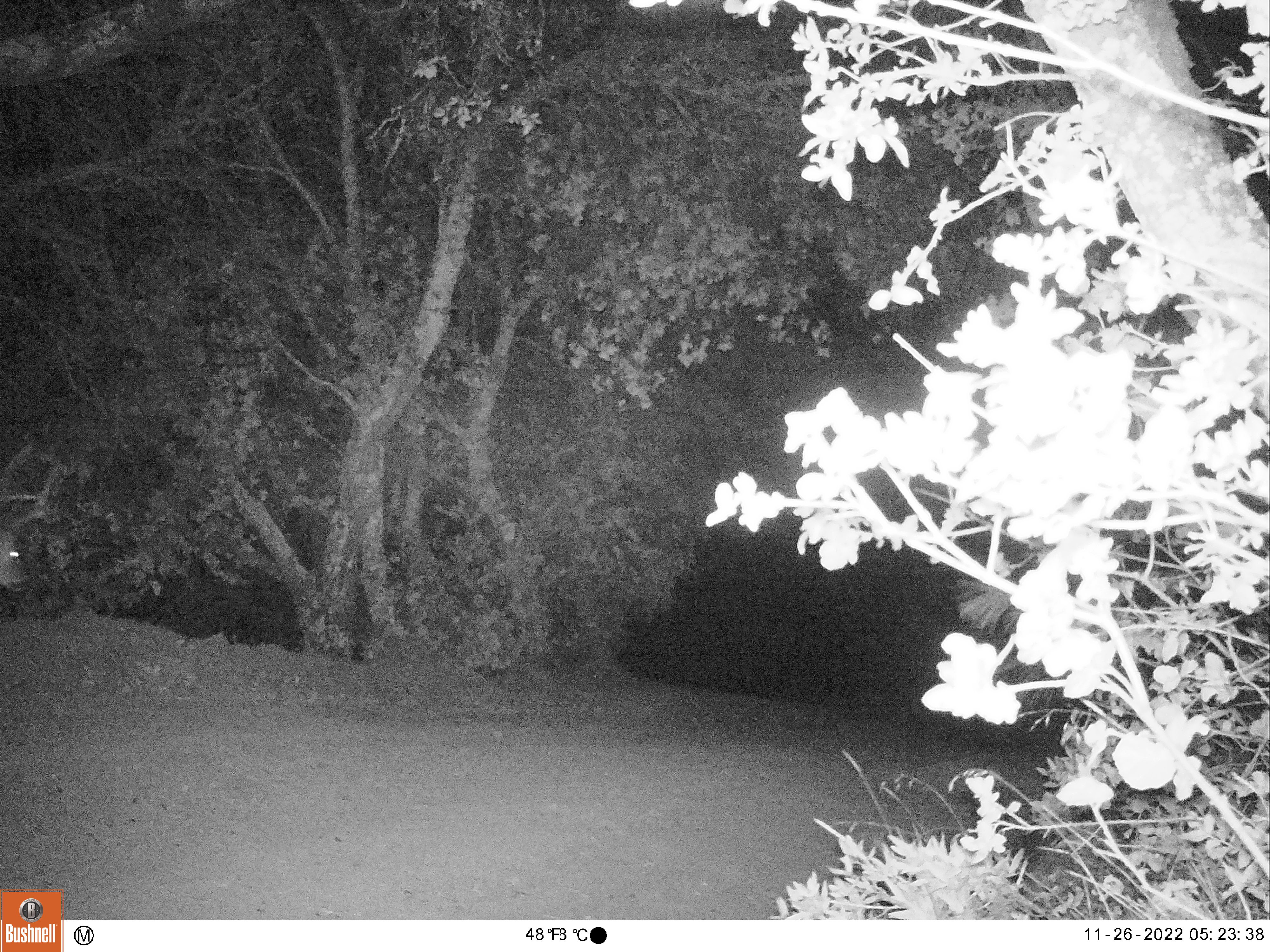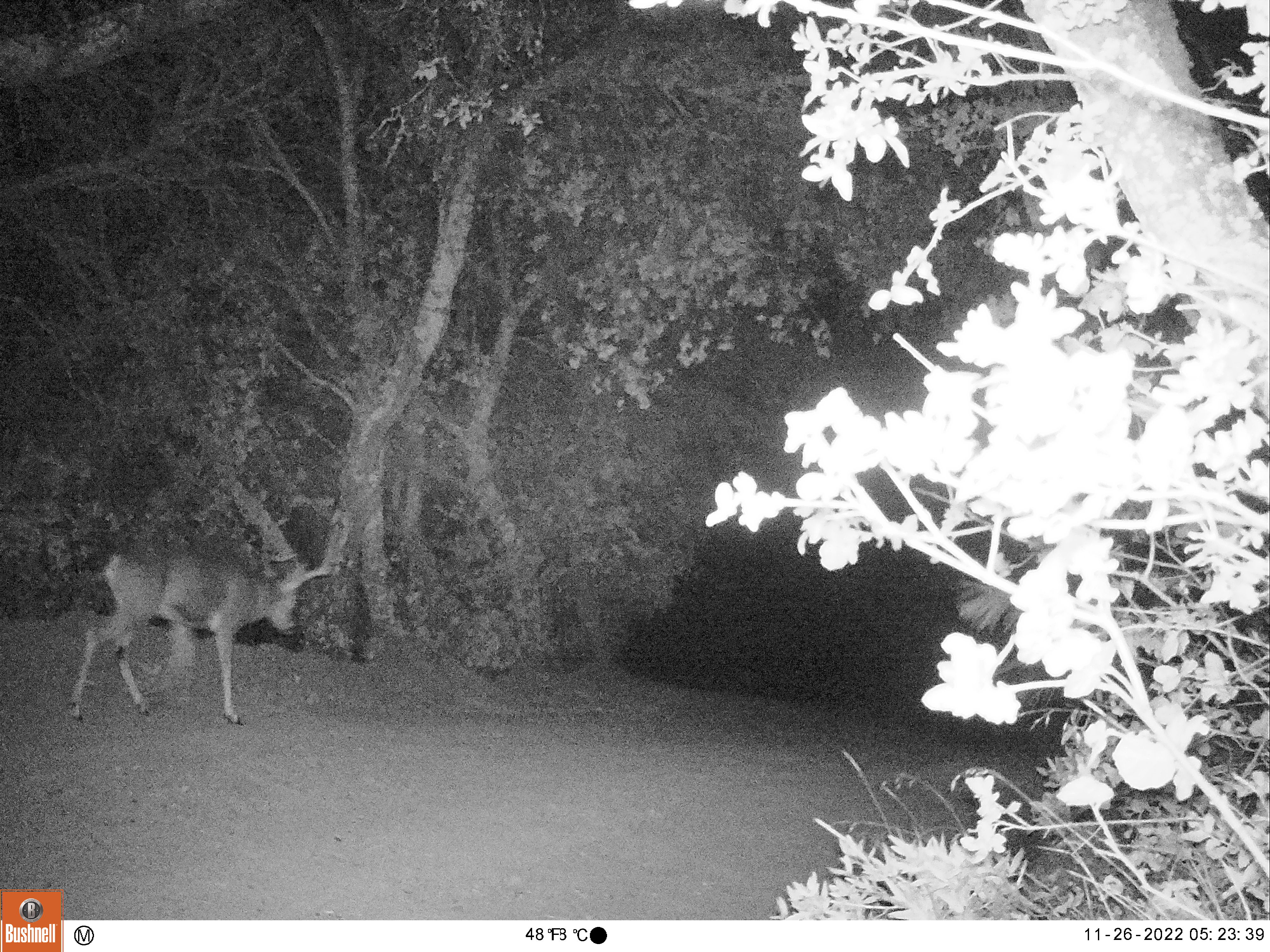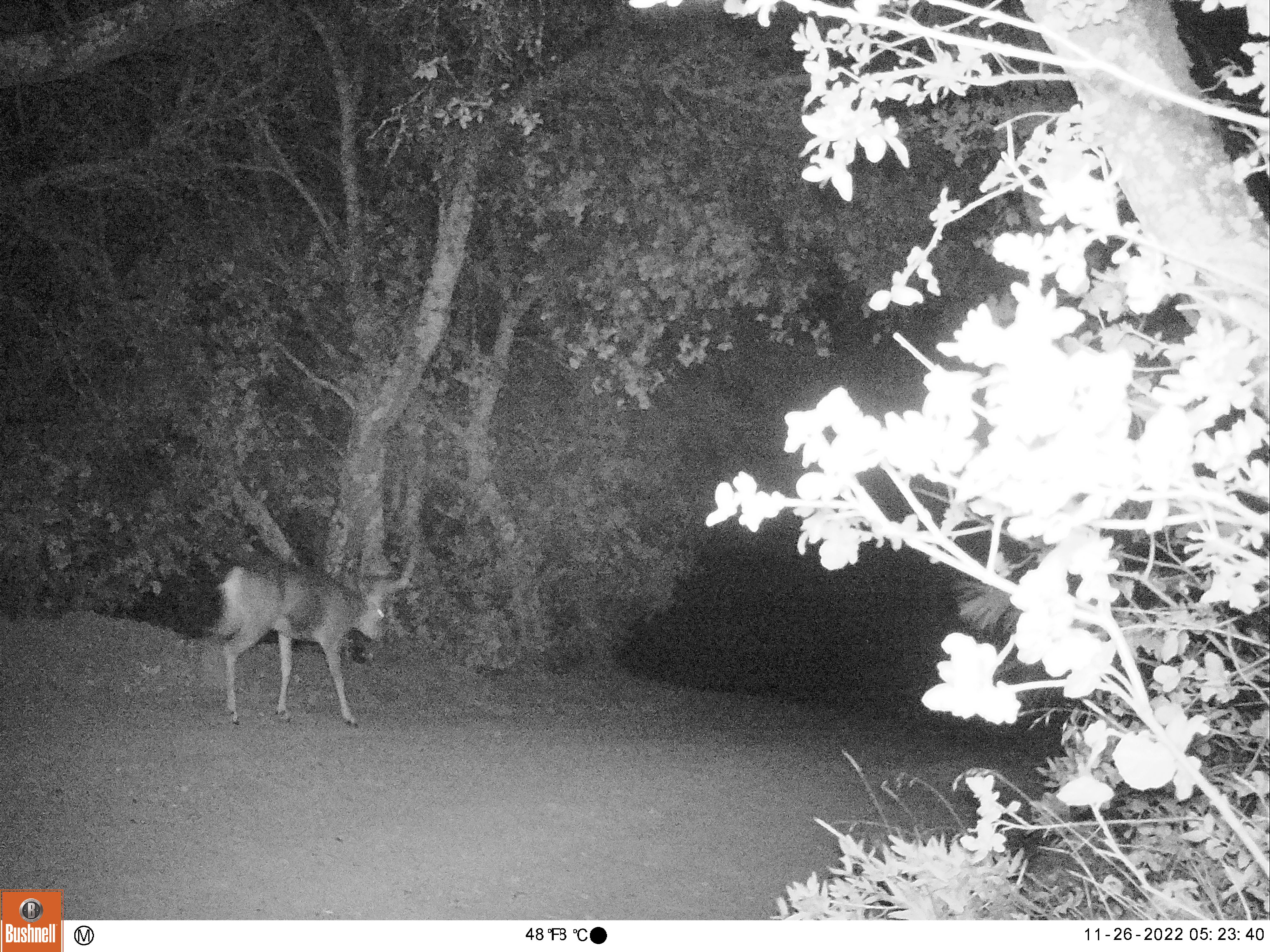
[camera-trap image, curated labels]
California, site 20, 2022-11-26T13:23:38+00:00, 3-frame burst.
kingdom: Animalia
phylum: Chordata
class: Mammalia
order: Artiodactyla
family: Cervidae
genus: Odocoileus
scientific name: Odocoileus hemionus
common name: mule deer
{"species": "mule deer (Odocoileus hemionus)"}